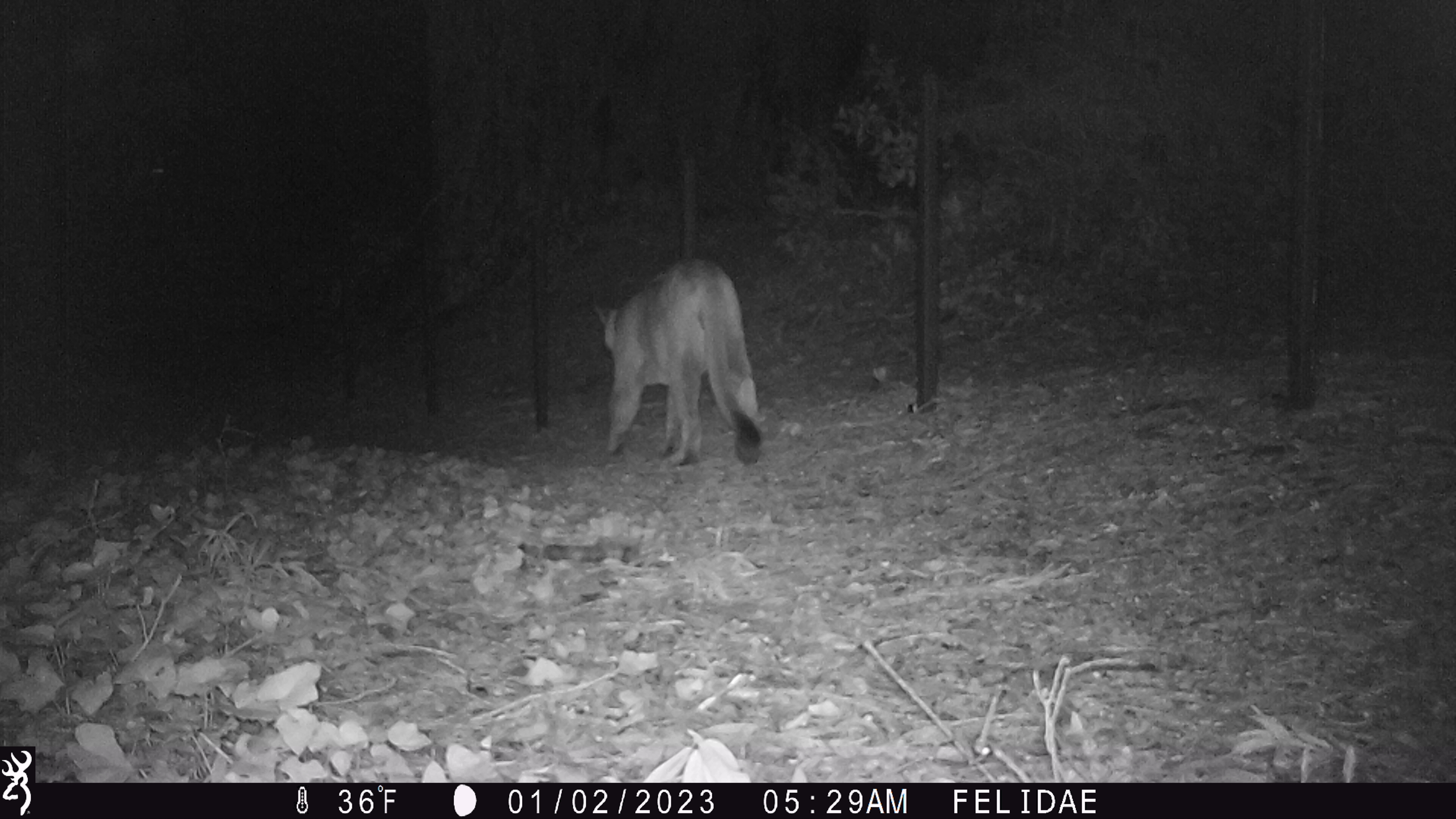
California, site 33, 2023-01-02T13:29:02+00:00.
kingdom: Animalia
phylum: Chordata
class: Mammalia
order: Carnivora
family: Felidae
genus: Puma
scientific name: Puma concolor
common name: puma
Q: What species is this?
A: Puma (Puma concolor).